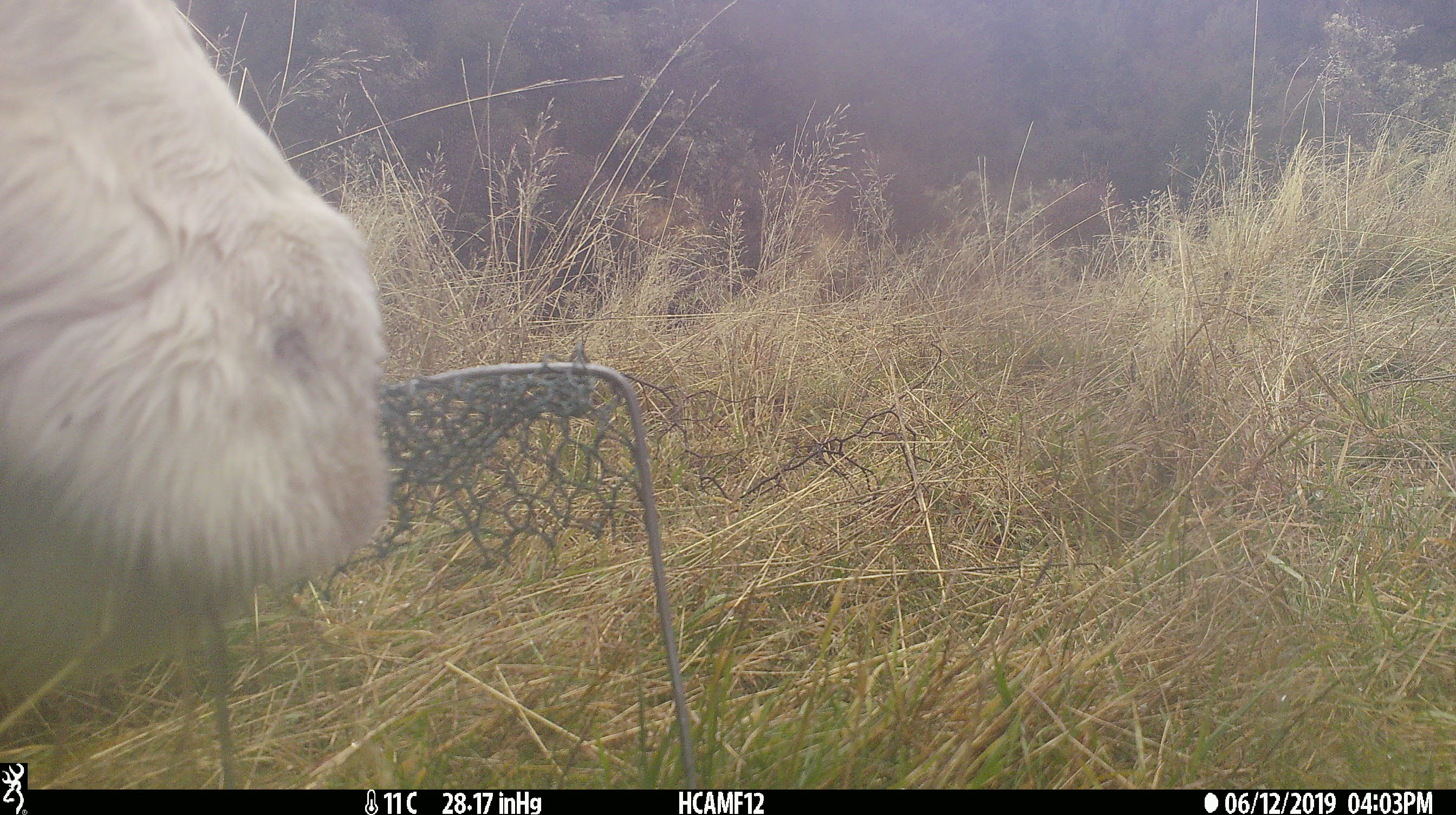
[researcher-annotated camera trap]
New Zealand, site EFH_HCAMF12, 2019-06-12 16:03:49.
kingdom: Animalia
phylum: Chordata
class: Mammalia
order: Artiodactyla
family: Bovidae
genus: Bos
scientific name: Bos taurus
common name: domestic cow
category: cow